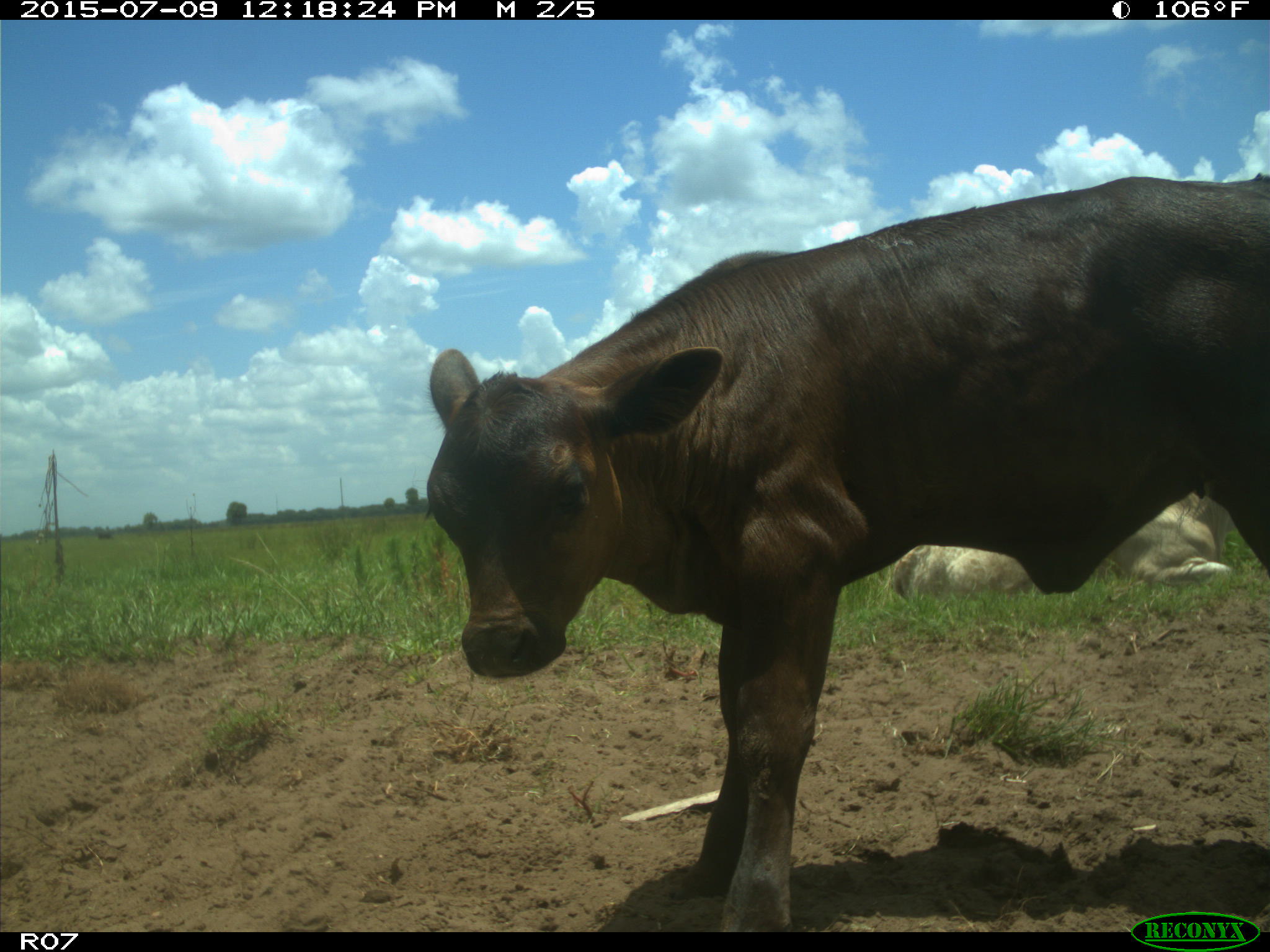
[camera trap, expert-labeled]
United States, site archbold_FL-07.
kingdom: Animalia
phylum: Chordata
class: Mammalia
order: Artiodactyla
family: Bovidae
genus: Bos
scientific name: Bos taurus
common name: domestic cow